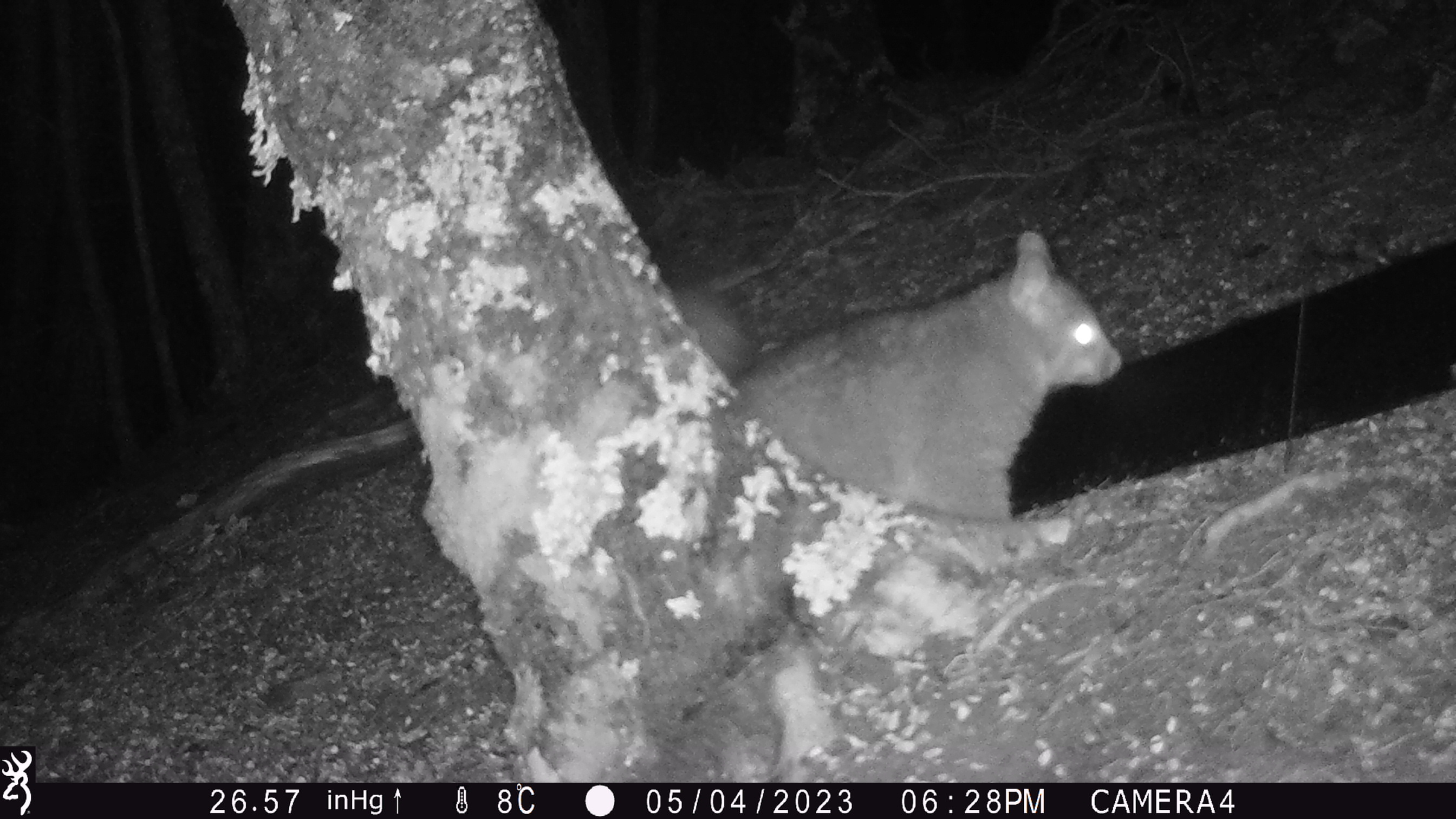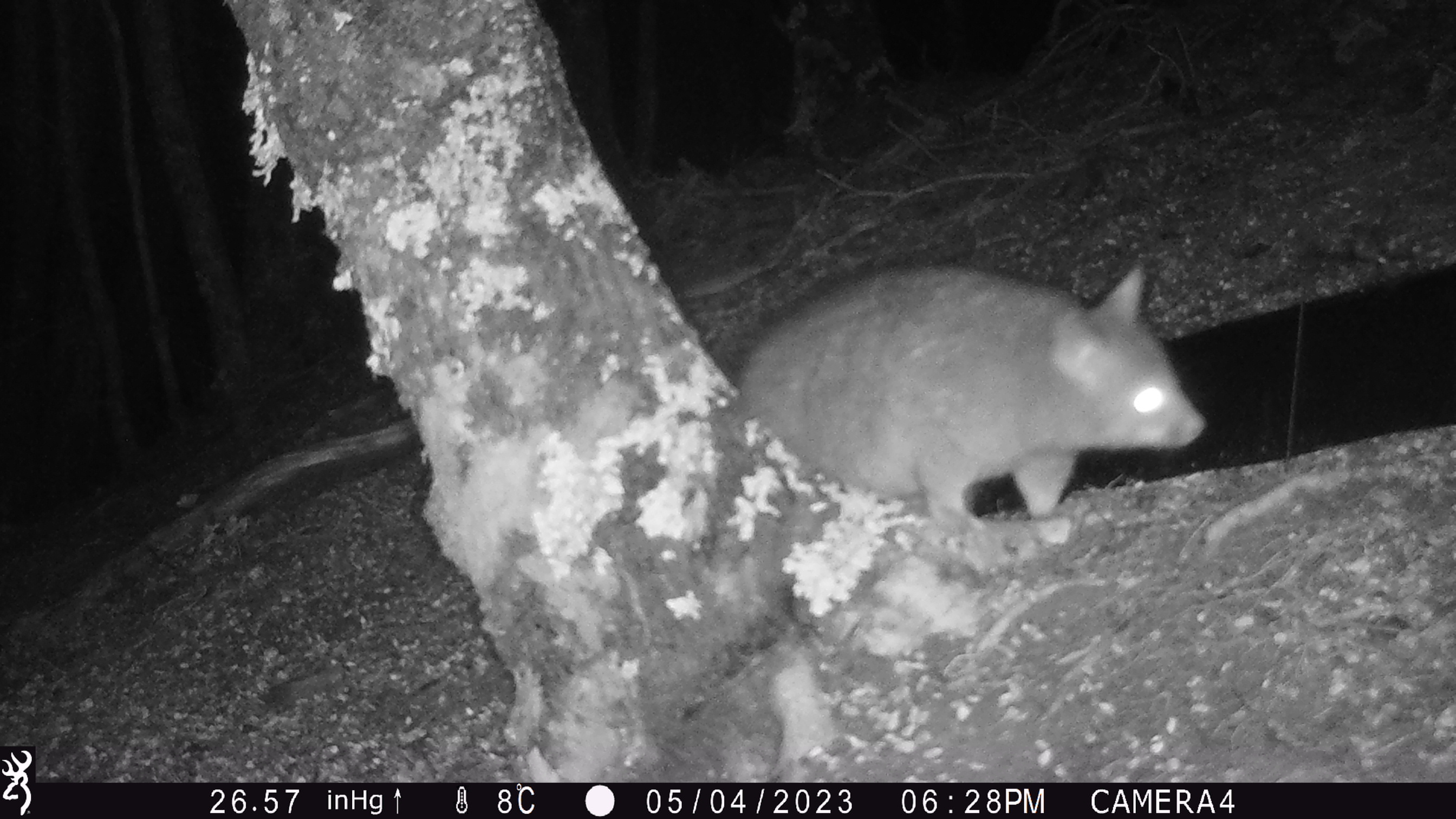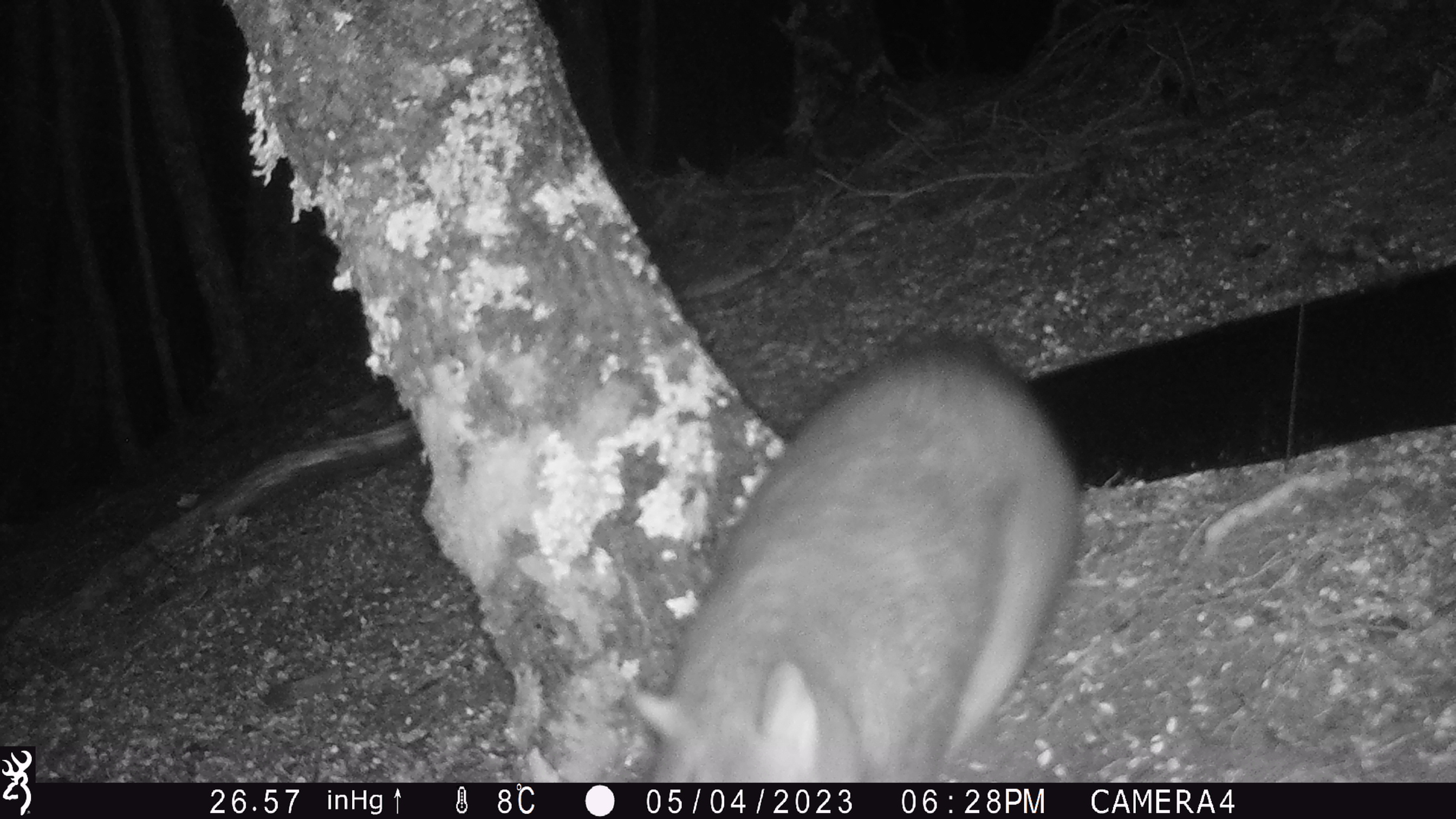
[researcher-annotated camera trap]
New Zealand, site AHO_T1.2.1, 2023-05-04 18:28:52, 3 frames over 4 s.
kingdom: Animalia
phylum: Chordata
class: Mammalia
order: Carnivora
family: Mustelidae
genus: Mustela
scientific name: Mustela erminea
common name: stoat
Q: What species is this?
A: Stoat (Mustela erminea).